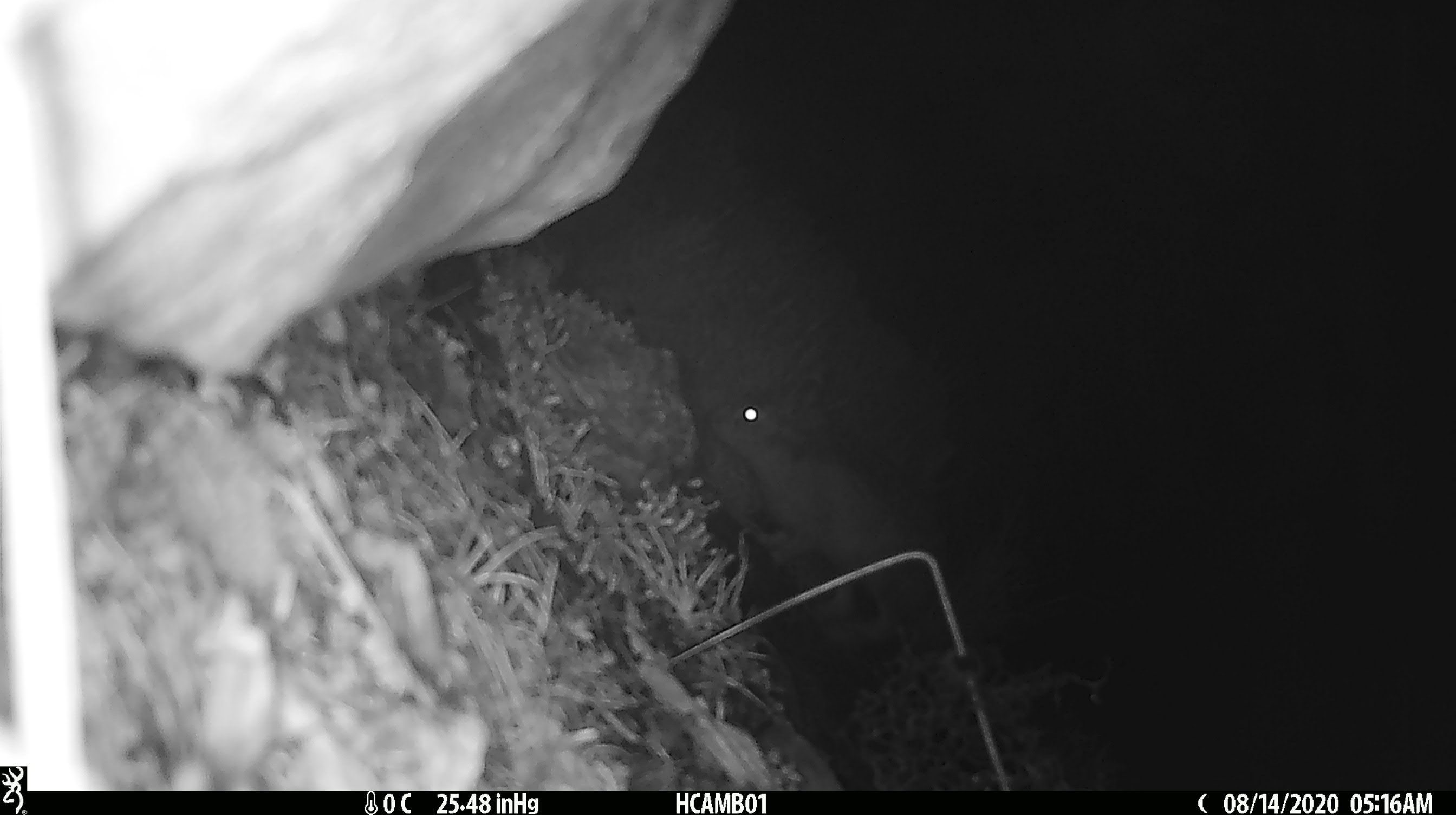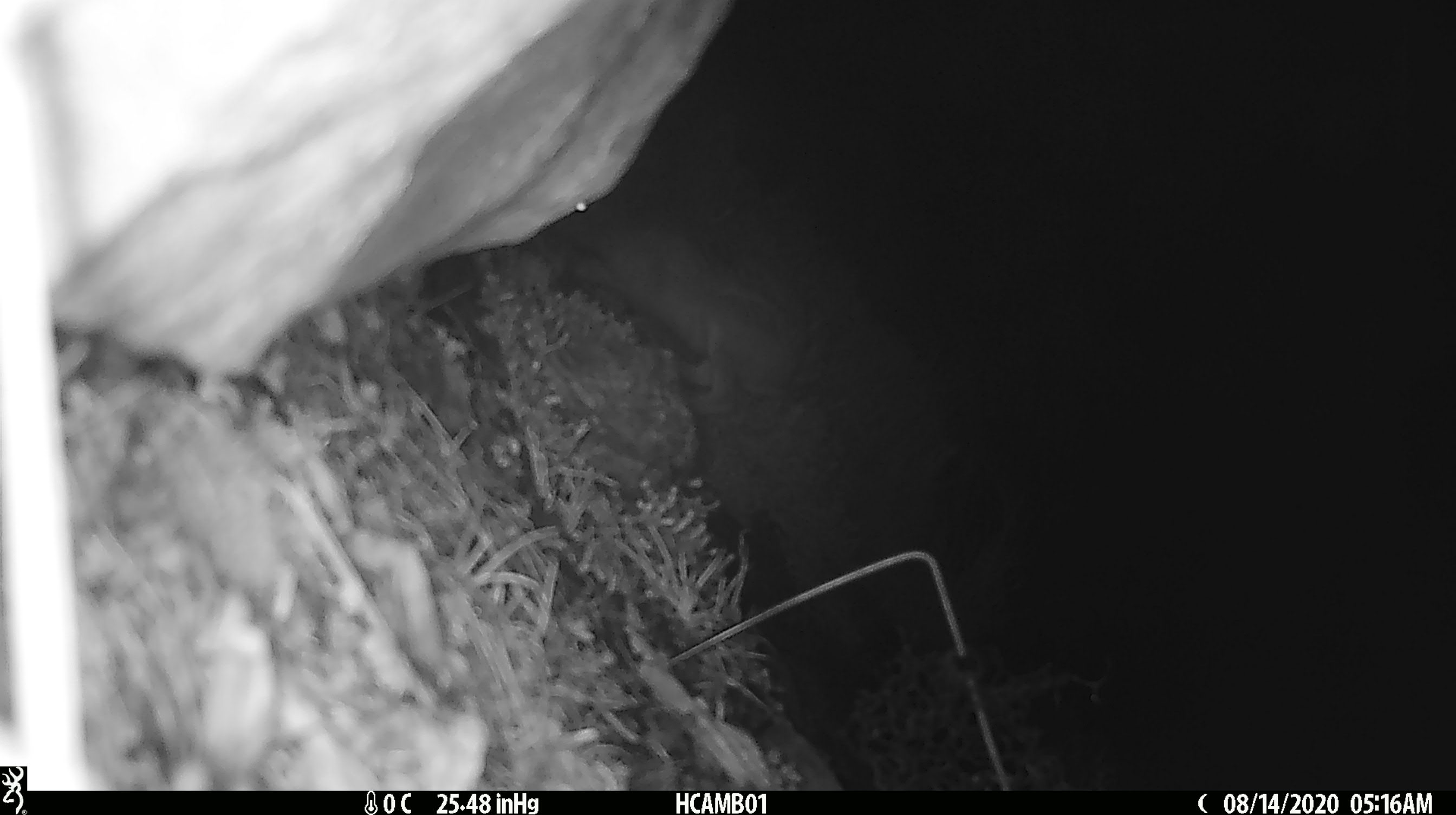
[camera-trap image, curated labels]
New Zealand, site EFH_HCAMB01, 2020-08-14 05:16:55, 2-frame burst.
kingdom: Animalia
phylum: Chordata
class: Mammalia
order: Lagomorpha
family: Leporidae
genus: Lepus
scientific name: Lepus europaeus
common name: brown hare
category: hare